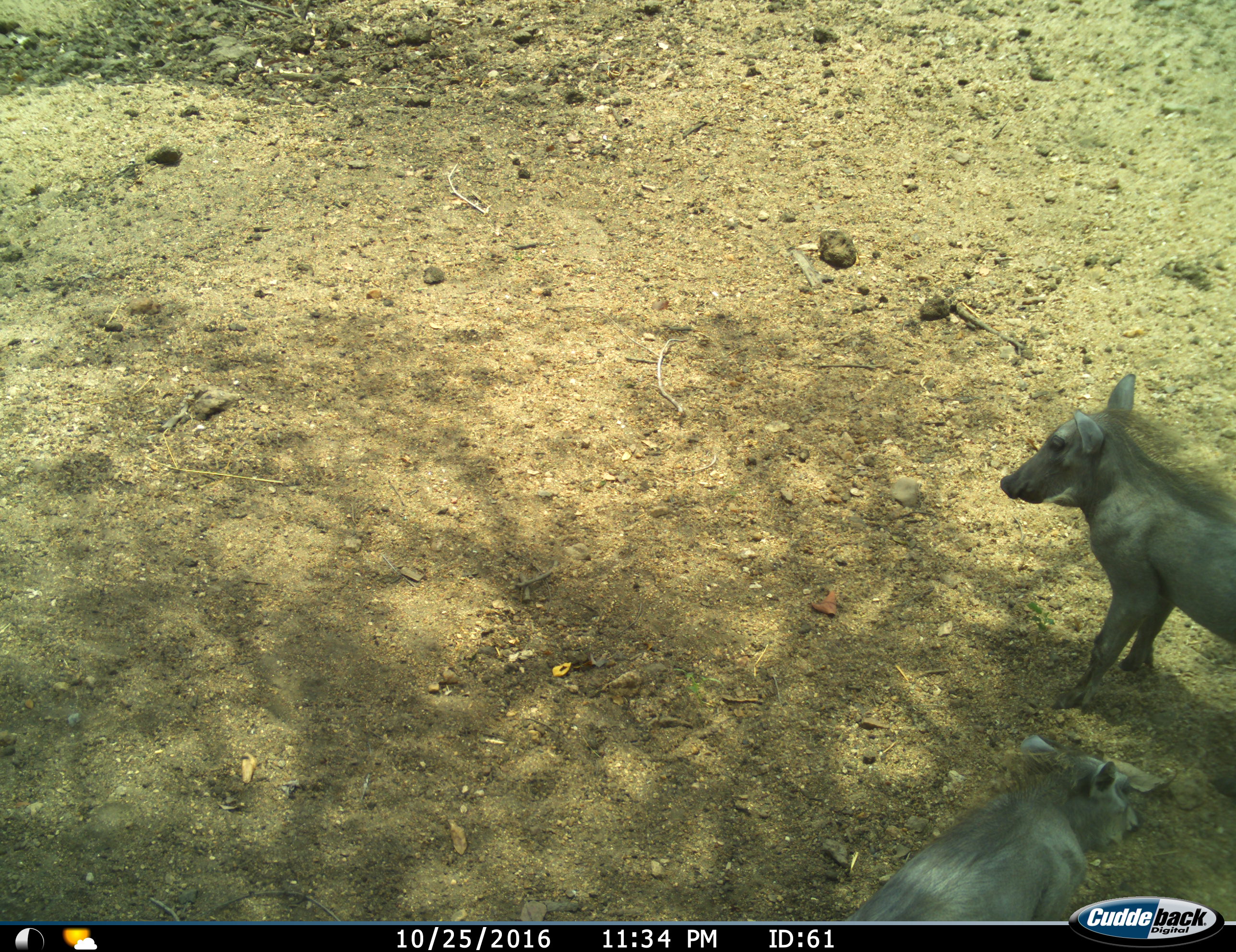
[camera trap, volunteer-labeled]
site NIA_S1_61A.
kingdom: Animalia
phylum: Chordata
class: Mammalia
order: Artiodactyla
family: Suidae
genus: Phacochoerus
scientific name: Phacochoerus africanus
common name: warthog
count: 2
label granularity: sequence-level